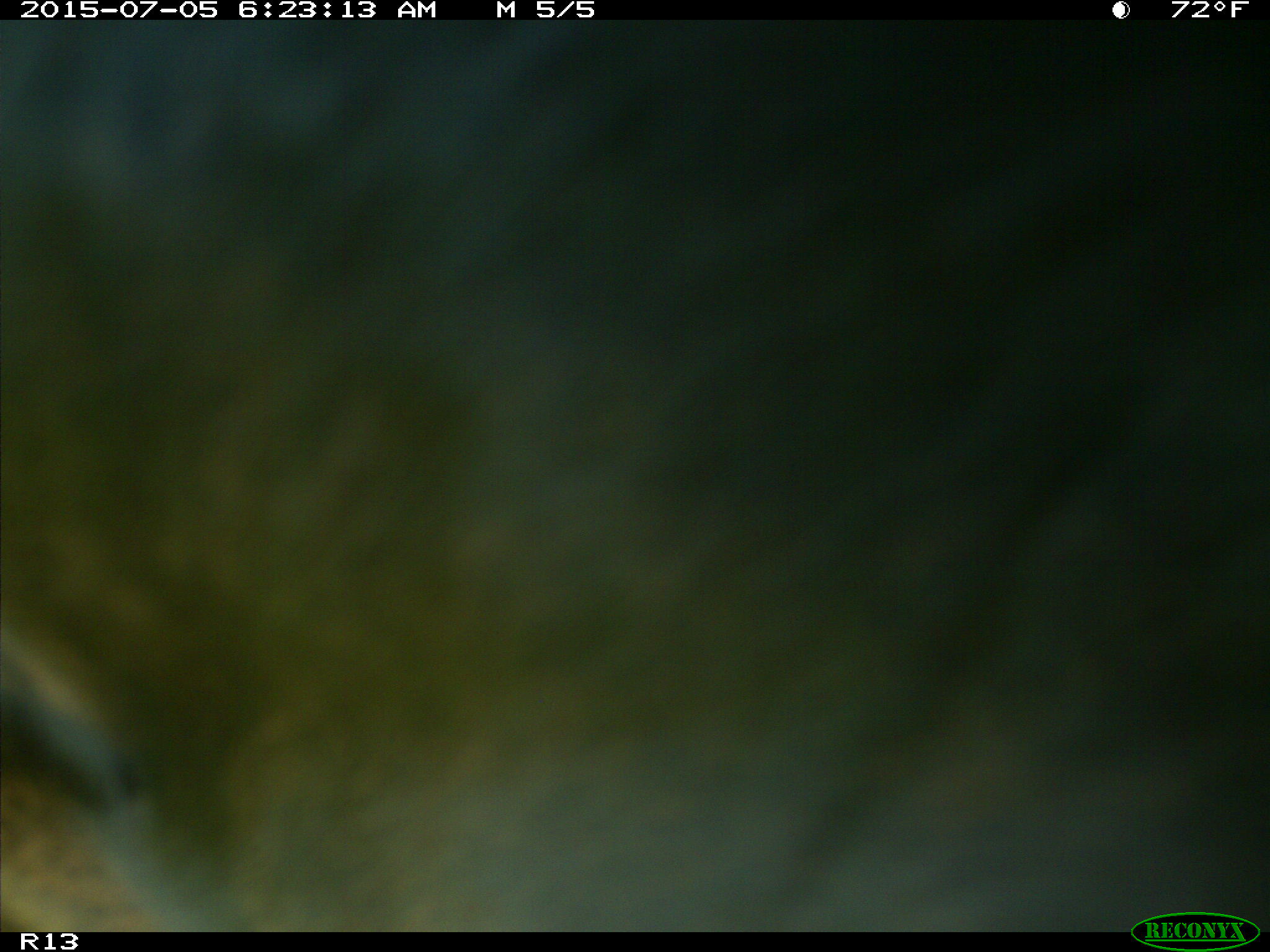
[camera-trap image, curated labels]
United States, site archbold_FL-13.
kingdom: Animalia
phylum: Chordata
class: Mammalia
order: Artiodactyla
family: Bovidae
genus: Bos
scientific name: Bos taurus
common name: domestic cow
Bos taurus (domestic cow).